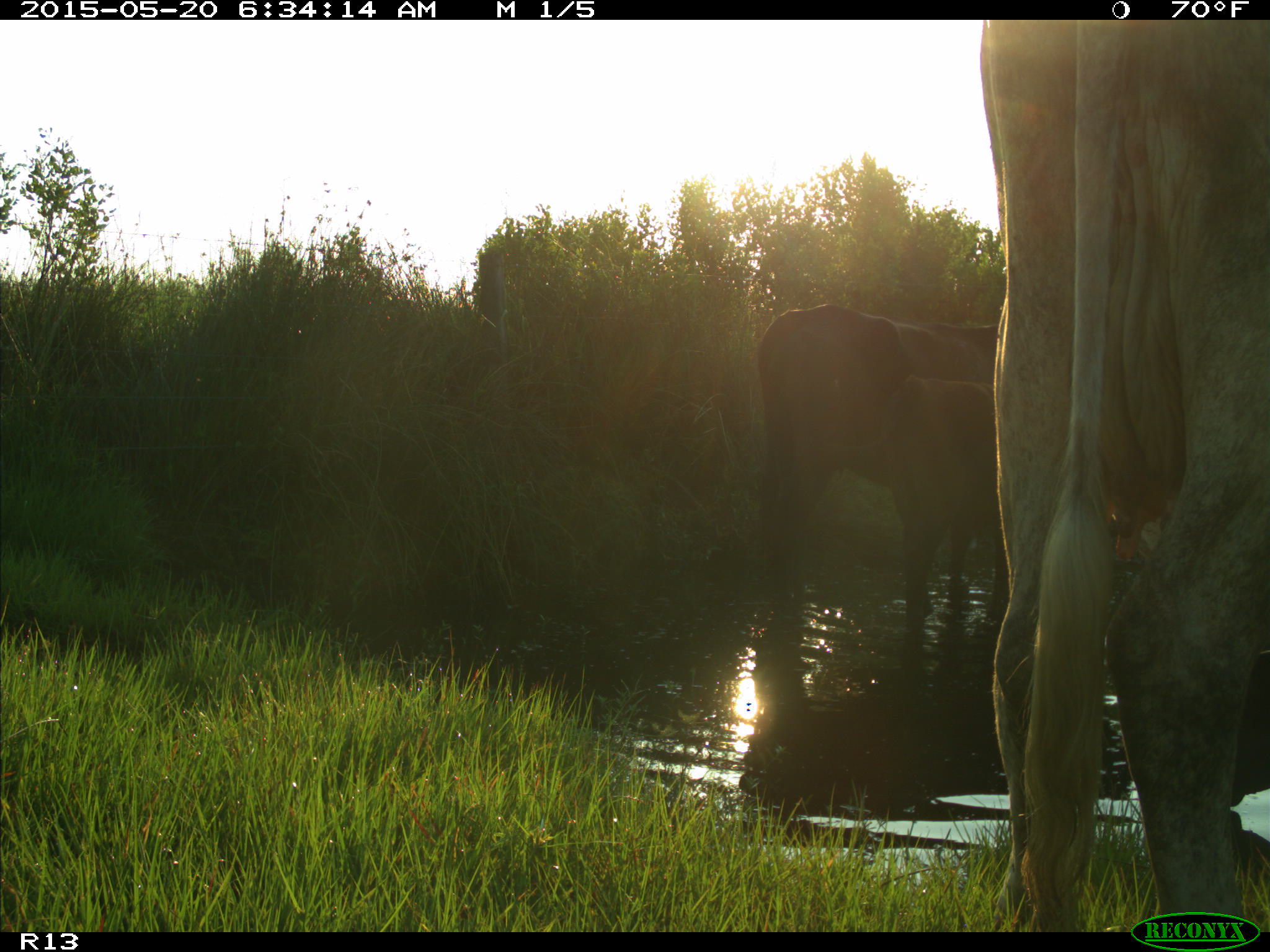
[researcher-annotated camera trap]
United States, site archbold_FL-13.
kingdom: Animalia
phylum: Chordata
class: Mammalia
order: Artiodactyla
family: Bovidae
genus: Bos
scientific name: Bos taurus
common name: domestic cow